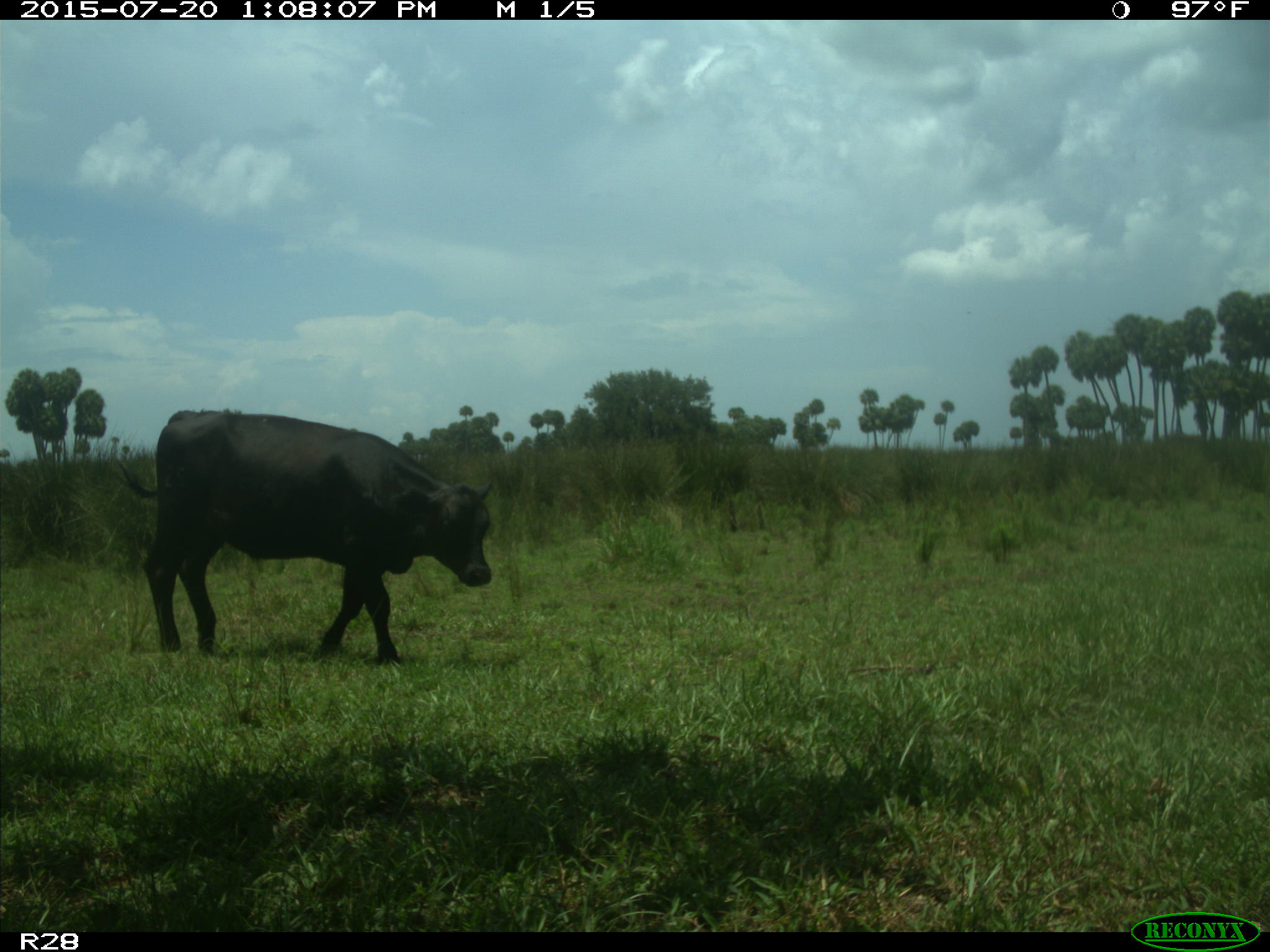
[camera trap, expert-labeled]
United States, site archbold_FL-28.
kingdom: Animalia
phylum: Chordata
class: Mammalia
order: Artiodactyla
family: Bovidae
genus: Bos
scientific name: Bos taurus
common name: domestic cow